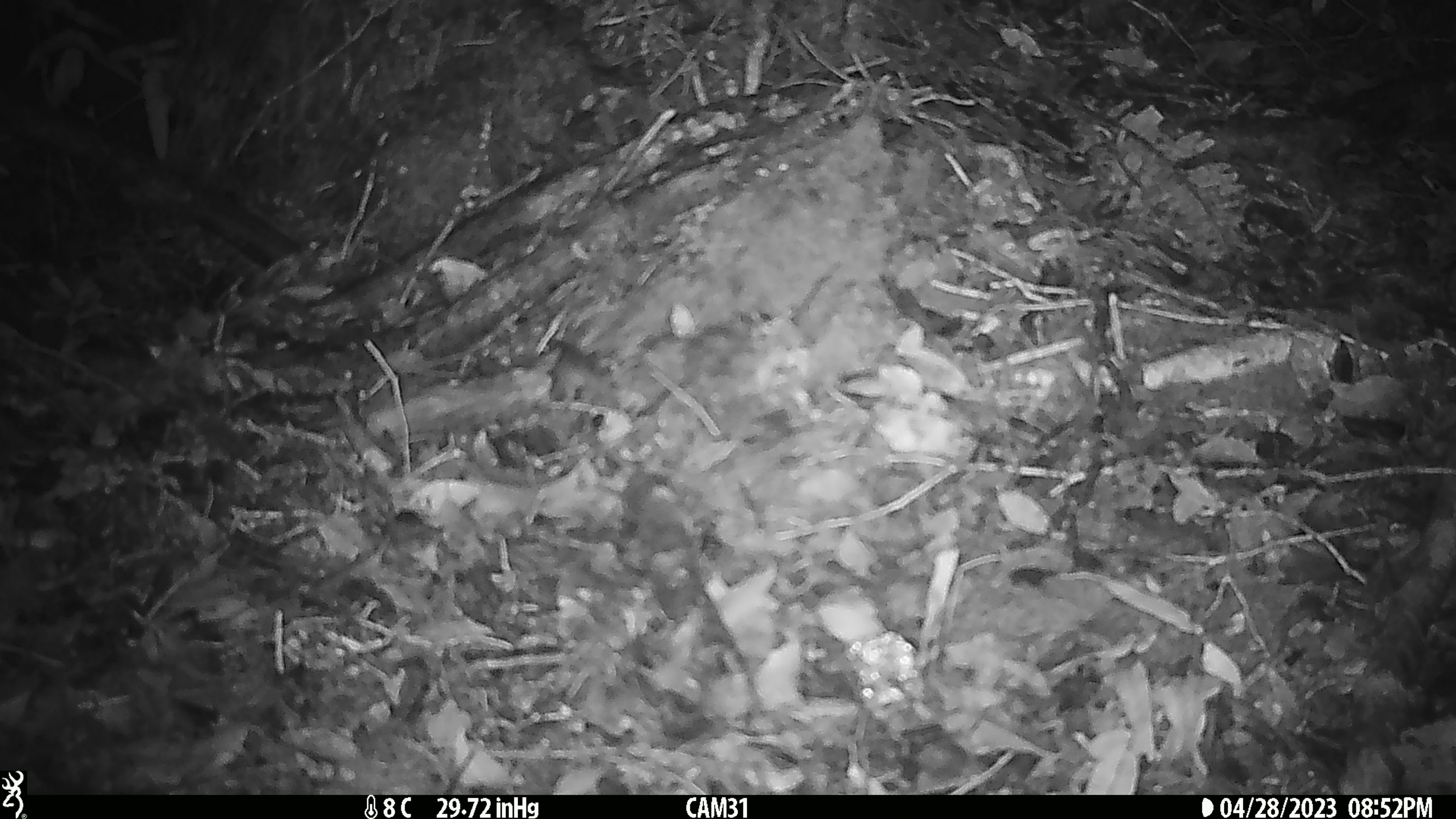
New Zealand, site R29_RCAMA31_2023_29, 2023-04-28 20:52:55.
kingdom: Animalia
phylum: Chordata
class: Mammalia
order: Rodentia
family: Muridae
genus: Mus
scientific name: Mus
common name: mouse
Mouse (Mus).